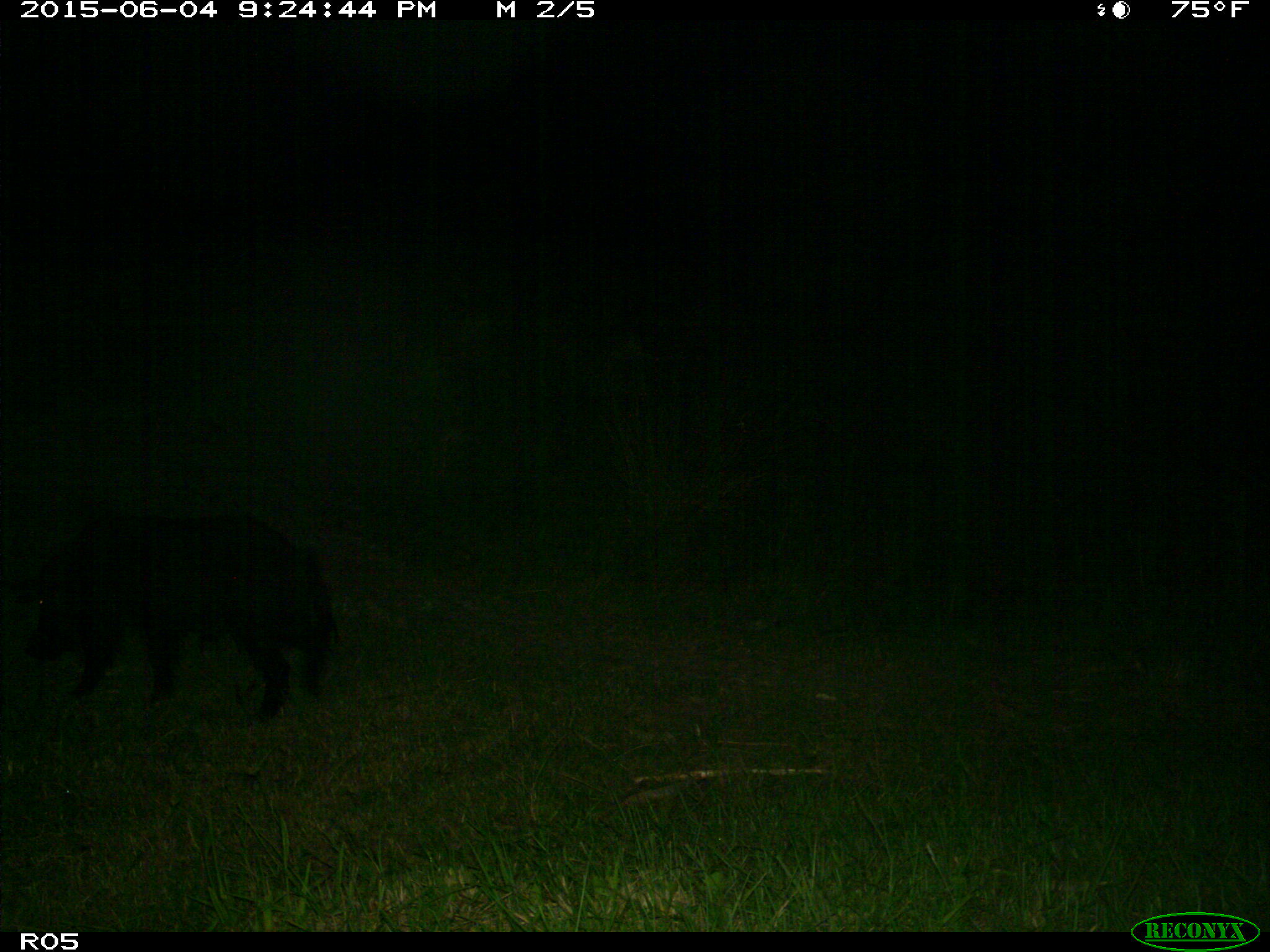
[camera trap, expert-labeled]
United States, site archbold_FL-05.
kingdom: Animalia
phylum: Chordata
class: Mammalia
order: Artiodactyla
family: Suidae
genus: Sus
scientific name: Sus scrofa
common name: wild boar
Sus scrofa (wild boar).